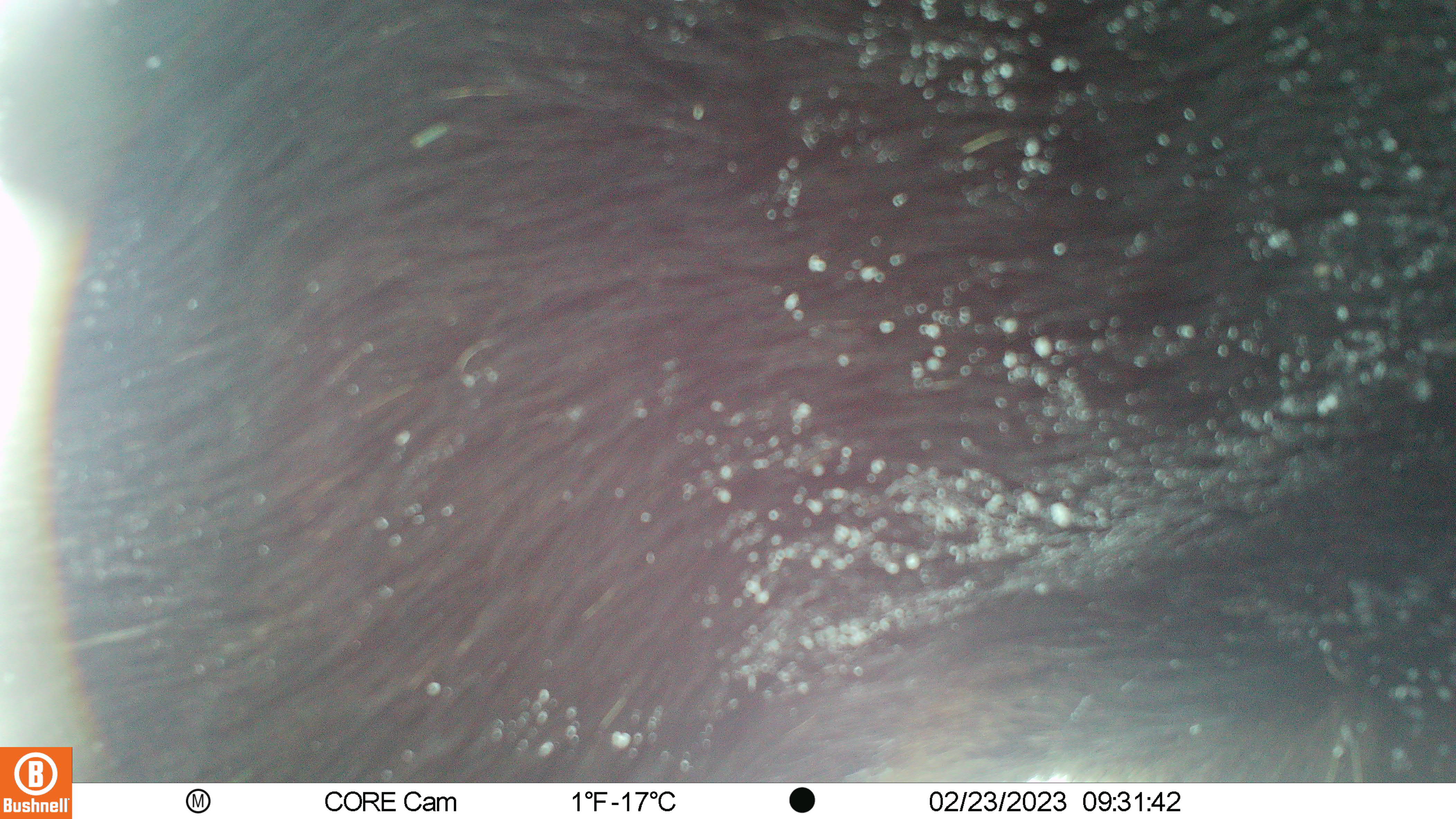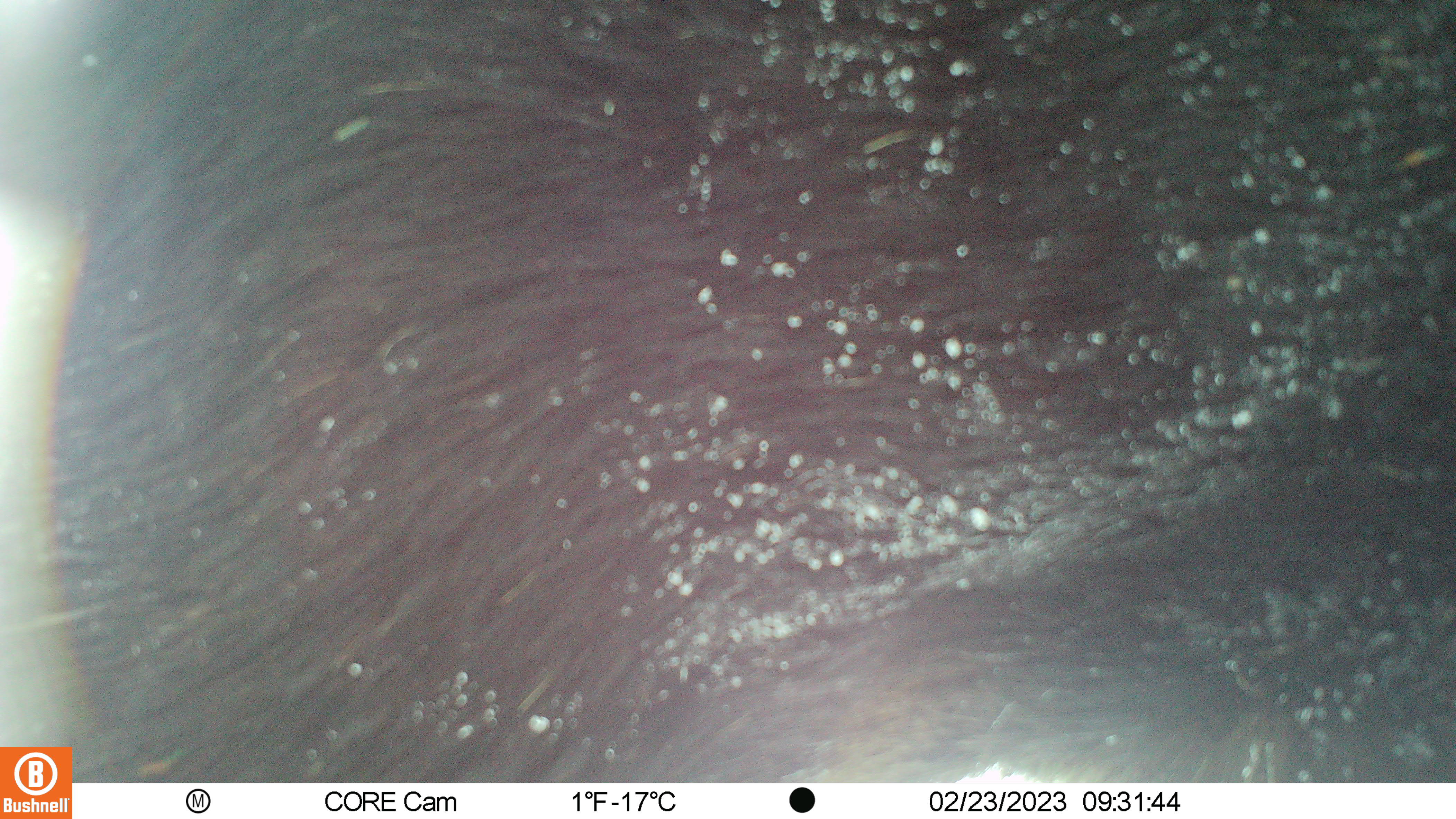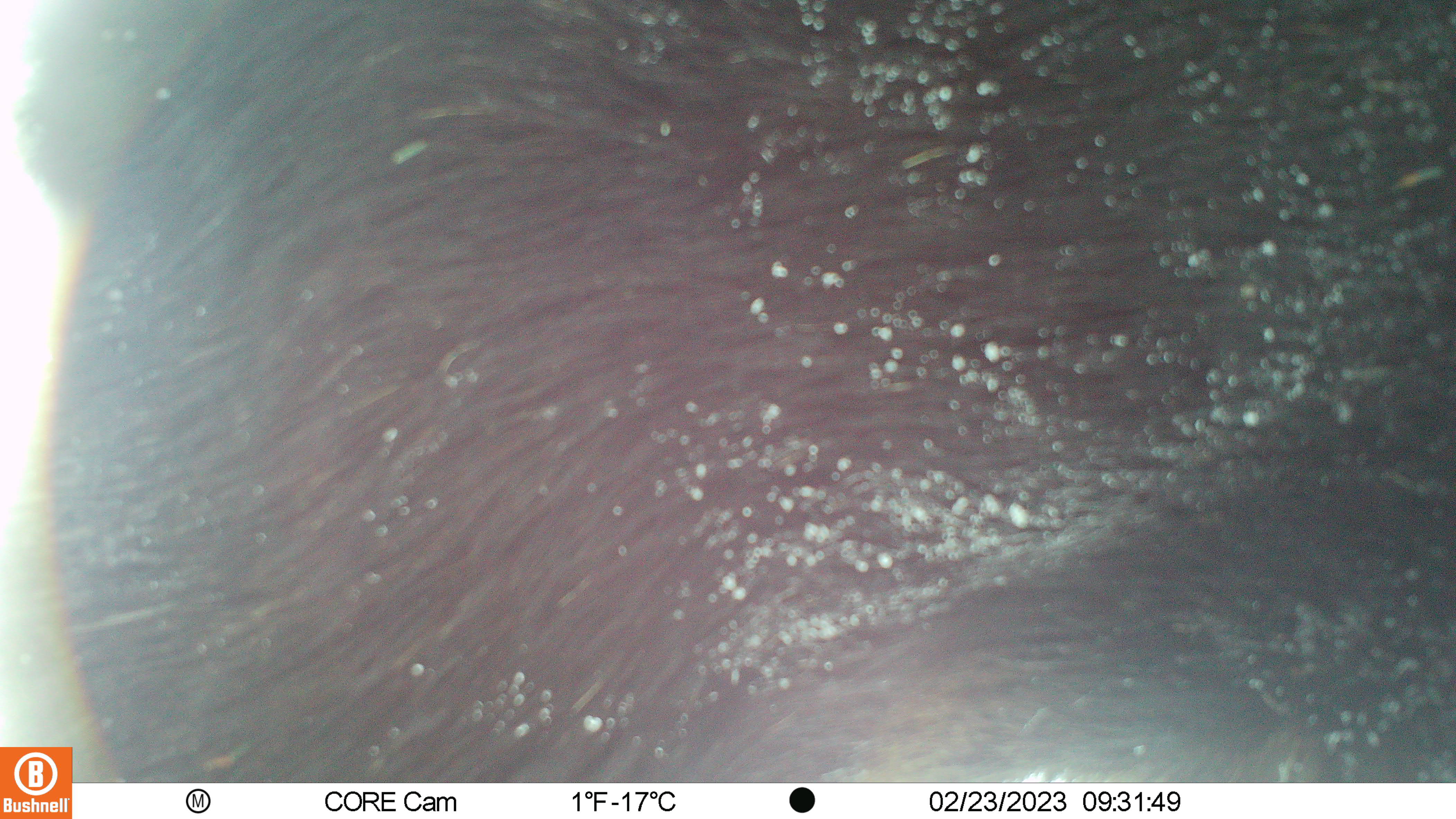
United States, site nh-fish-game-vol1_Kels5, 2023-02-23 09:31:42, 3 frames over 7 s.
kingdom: Animalia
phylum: Chordata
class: Mammalia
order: Artiodactyla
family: Cervidae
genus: Alces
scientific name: Alces alces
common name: moose